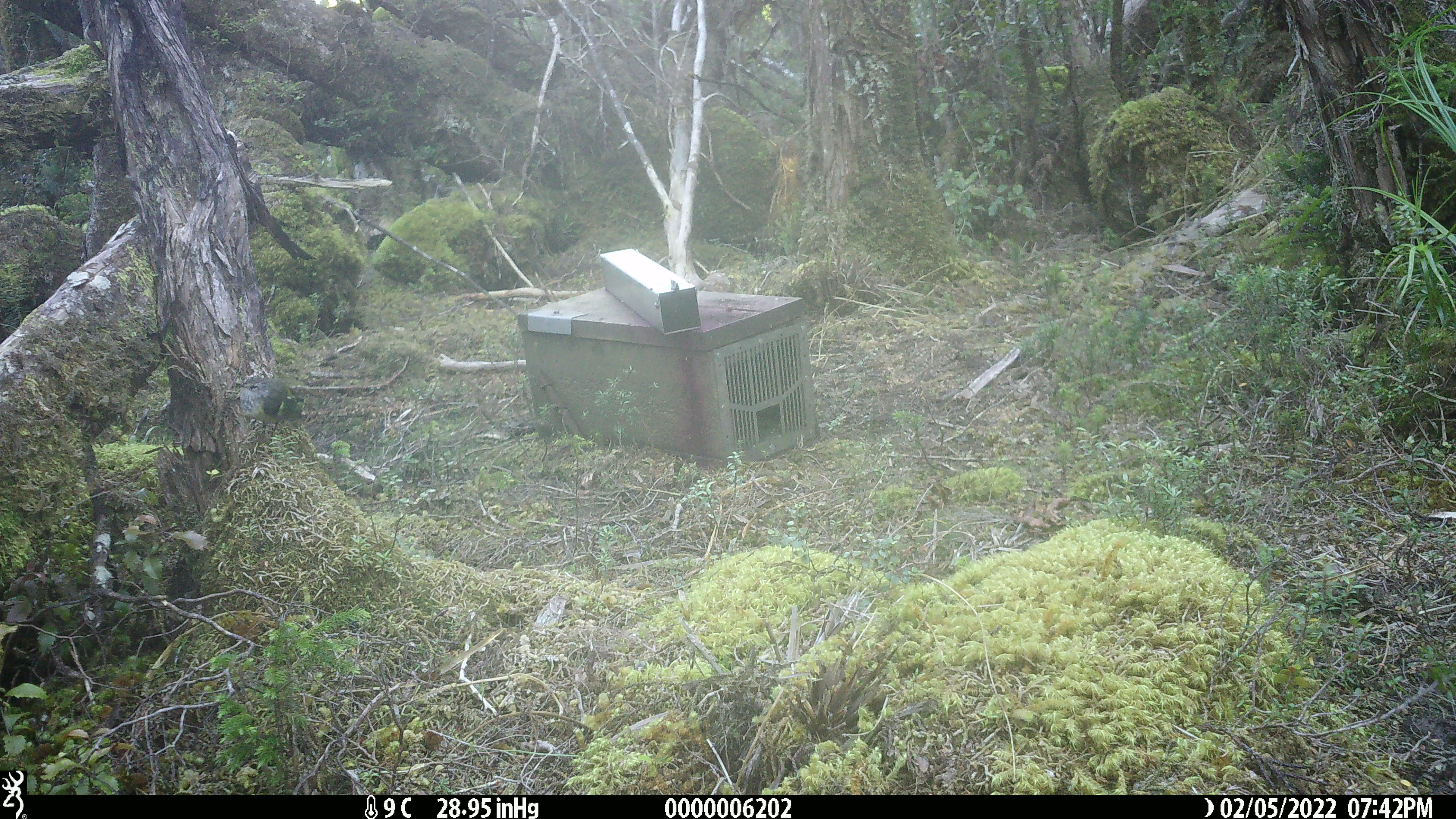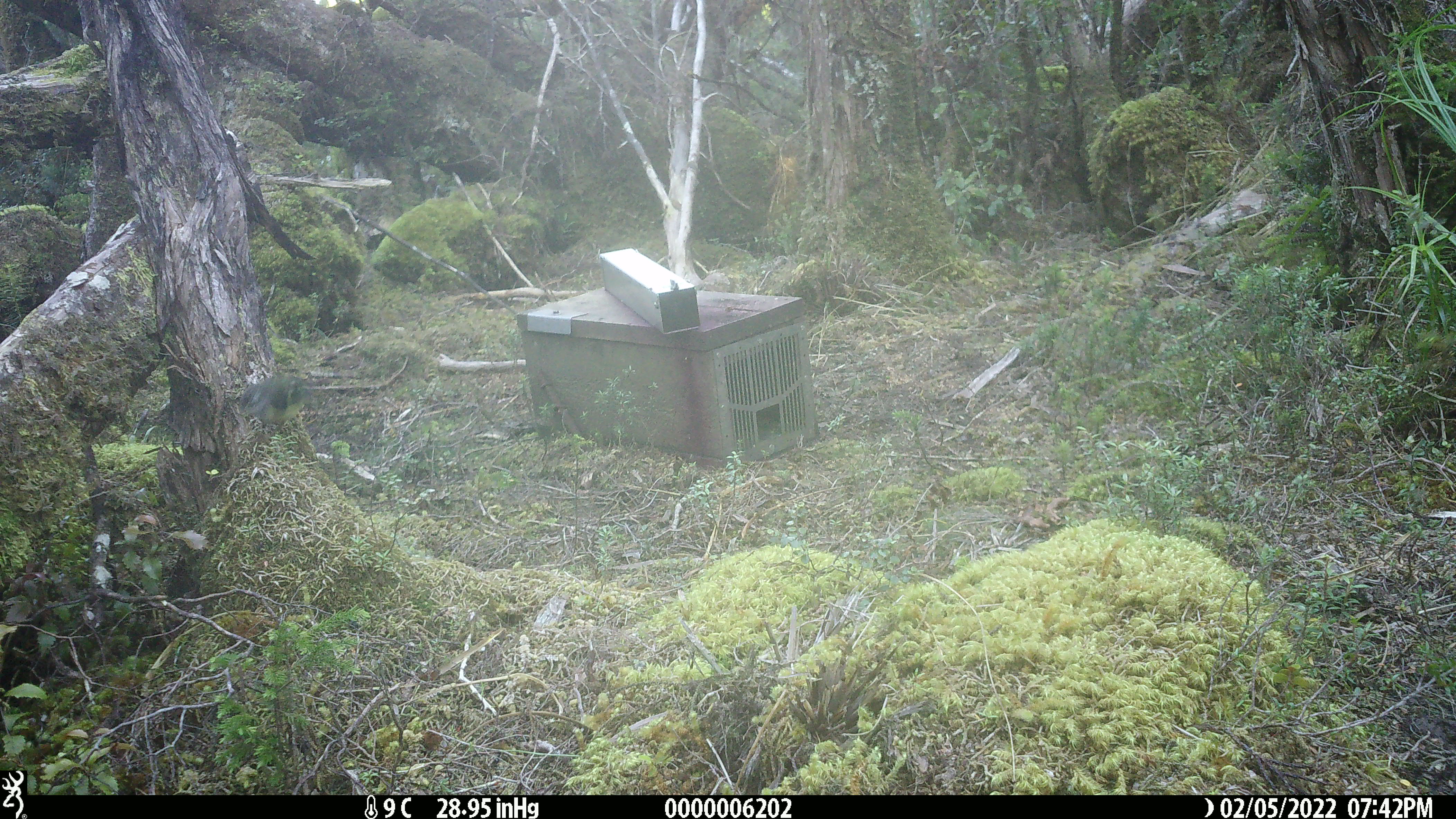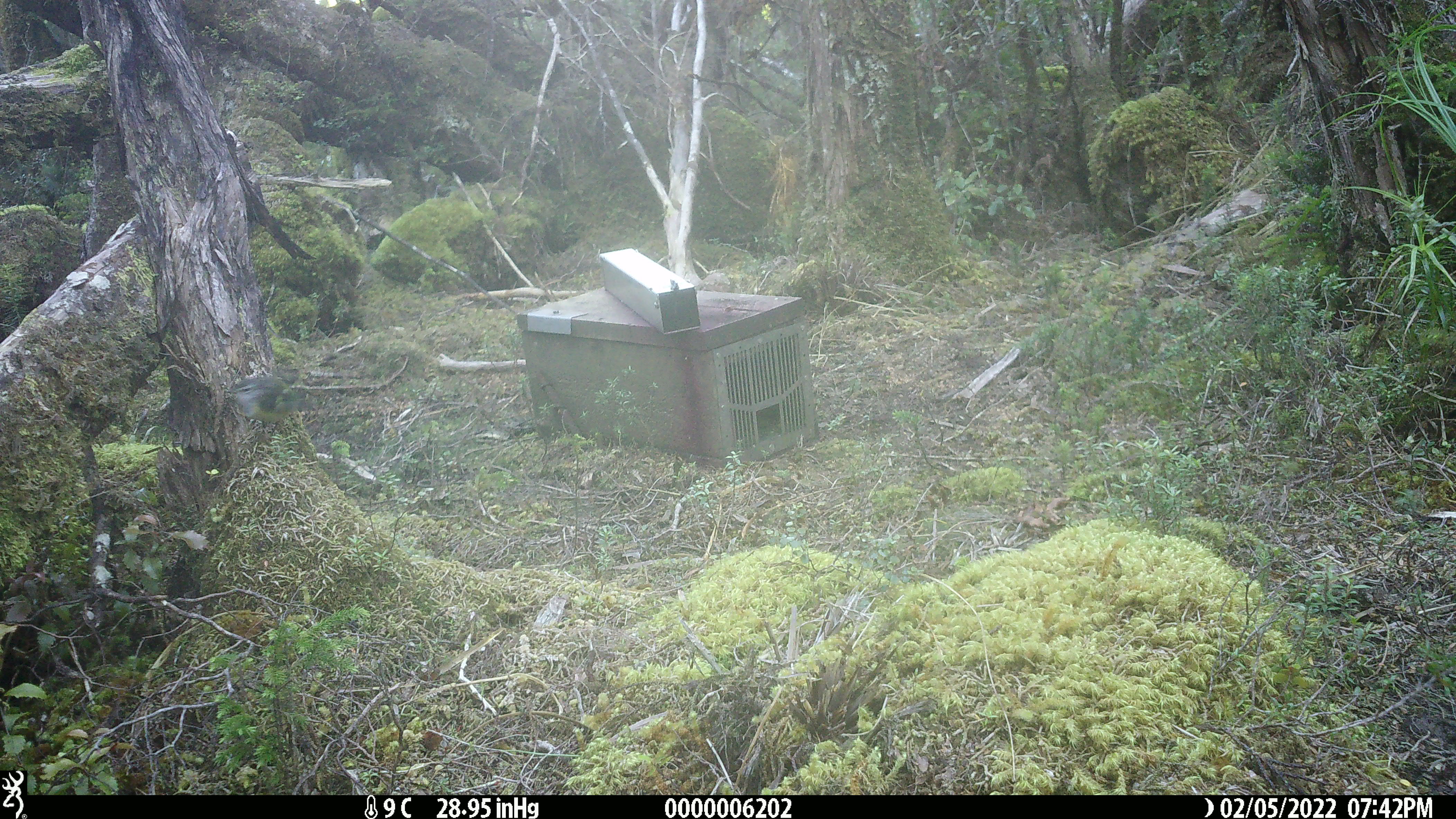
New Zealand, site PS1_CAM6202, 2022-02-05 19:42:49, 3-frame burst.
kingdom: Animalia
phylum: Chordata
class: Aves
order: Passeriformes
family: Acanthisittidae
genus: Acanthisitta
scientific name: Acanthisitta chloris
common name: rifleman